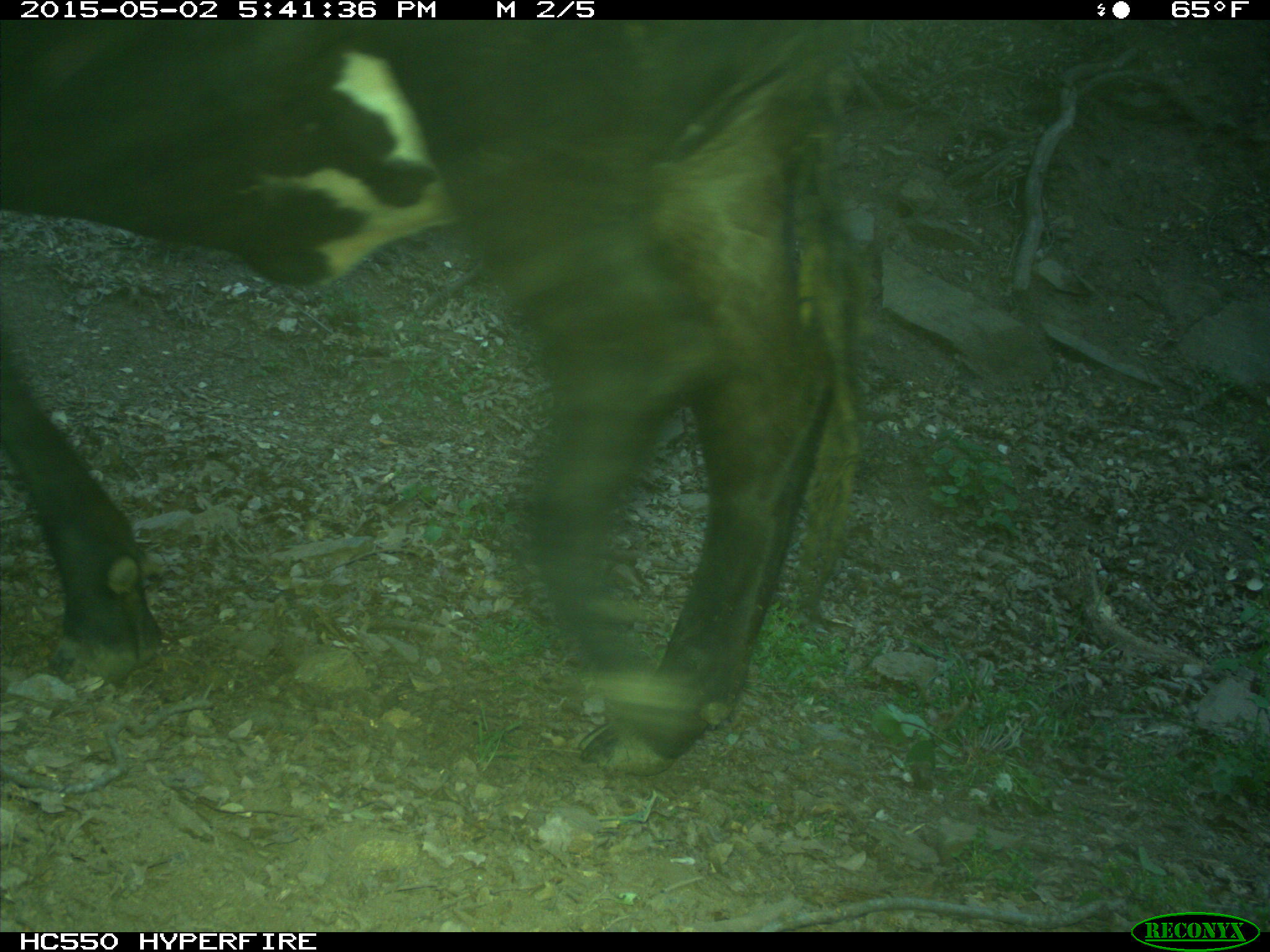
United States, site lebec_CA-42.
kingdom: Animalia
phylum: Chordata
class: Mammalia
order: Artiodactyla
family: Bovidae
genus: Bos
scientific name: Bos taurus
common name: domestic cow